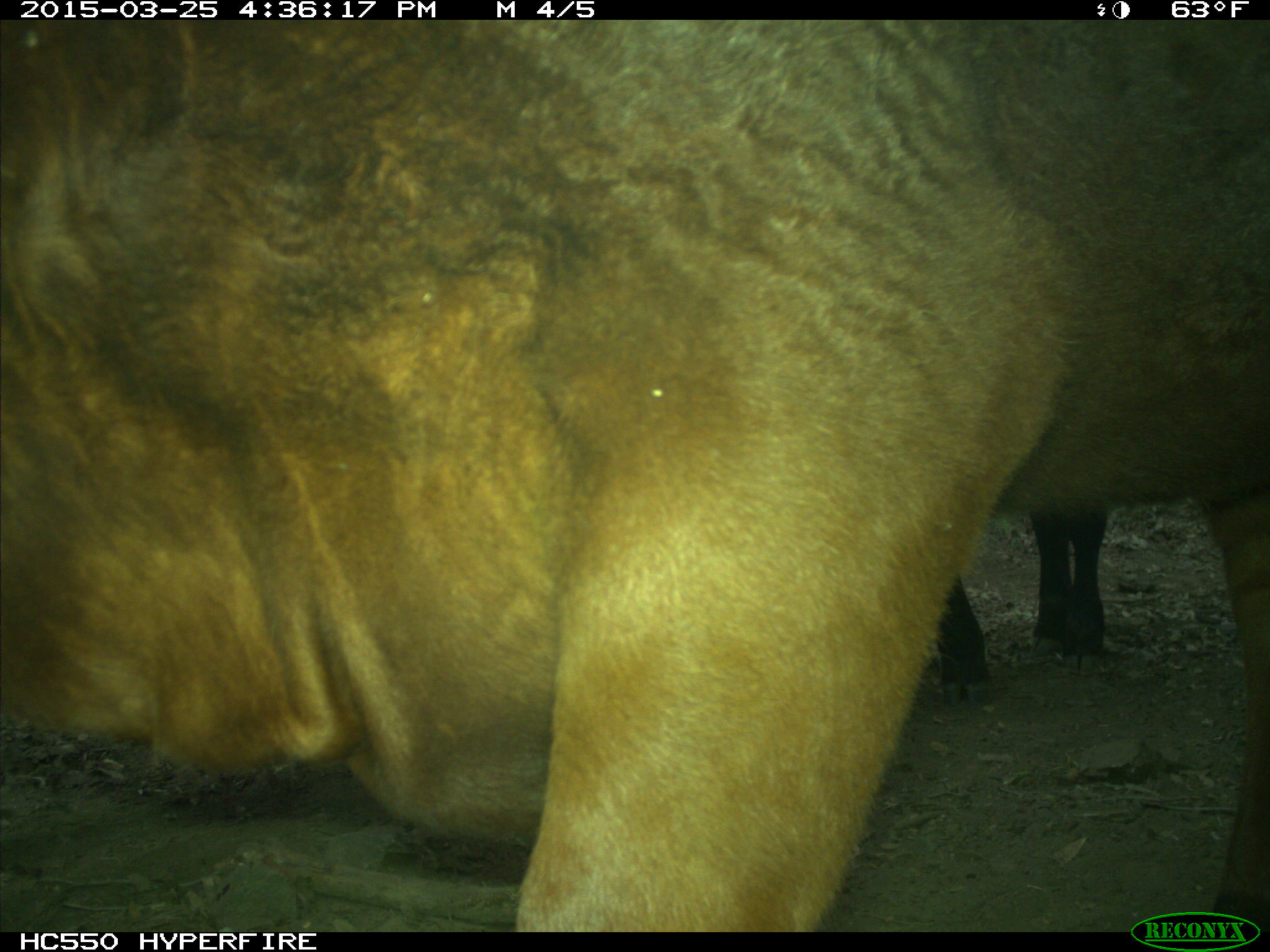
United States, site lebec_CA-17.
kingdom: Animalia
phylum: Chordata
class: Mammalia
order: Artiodactyla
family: Bovidae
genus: Bos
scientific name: Bos taurus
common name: domestic cow